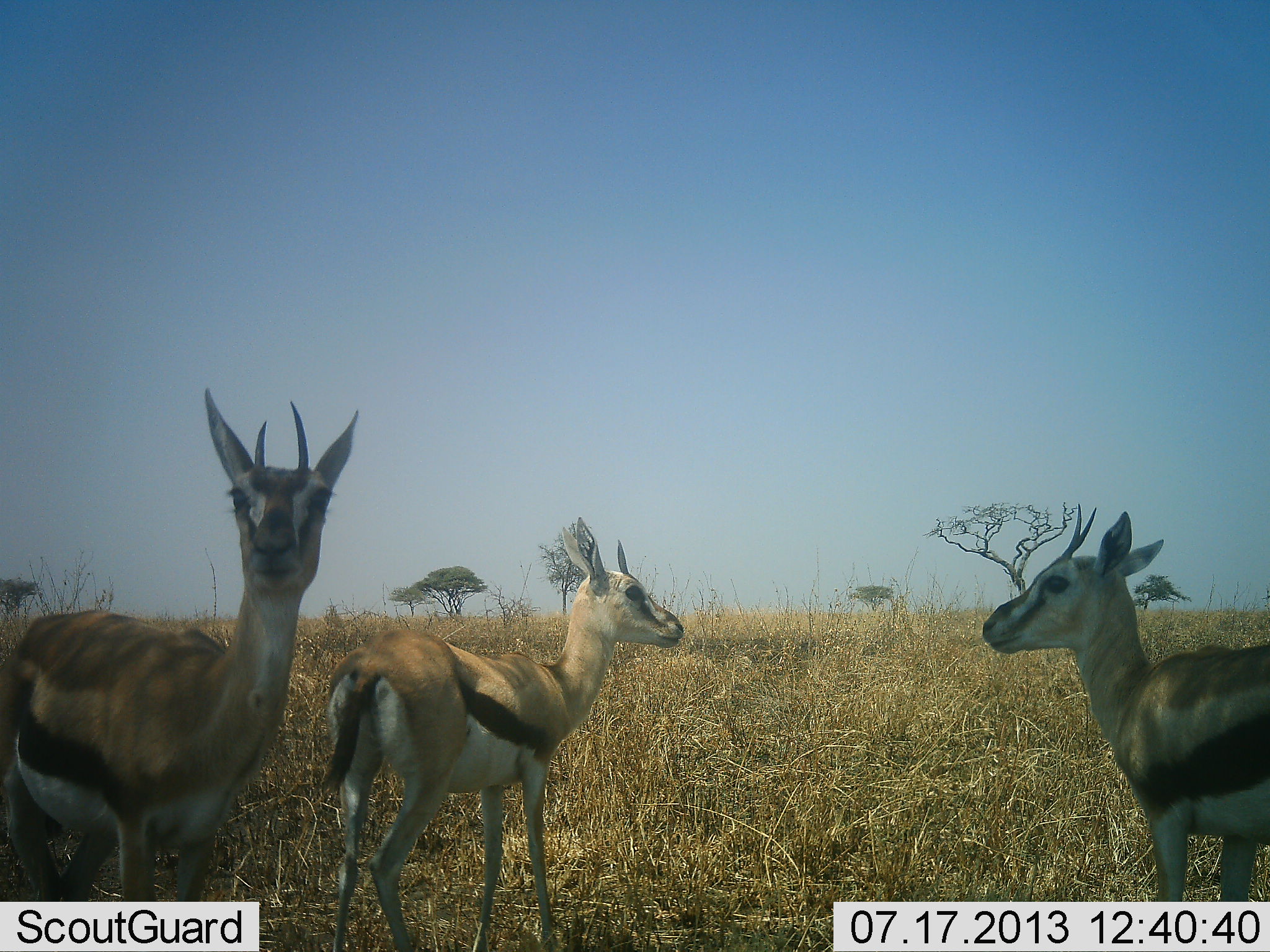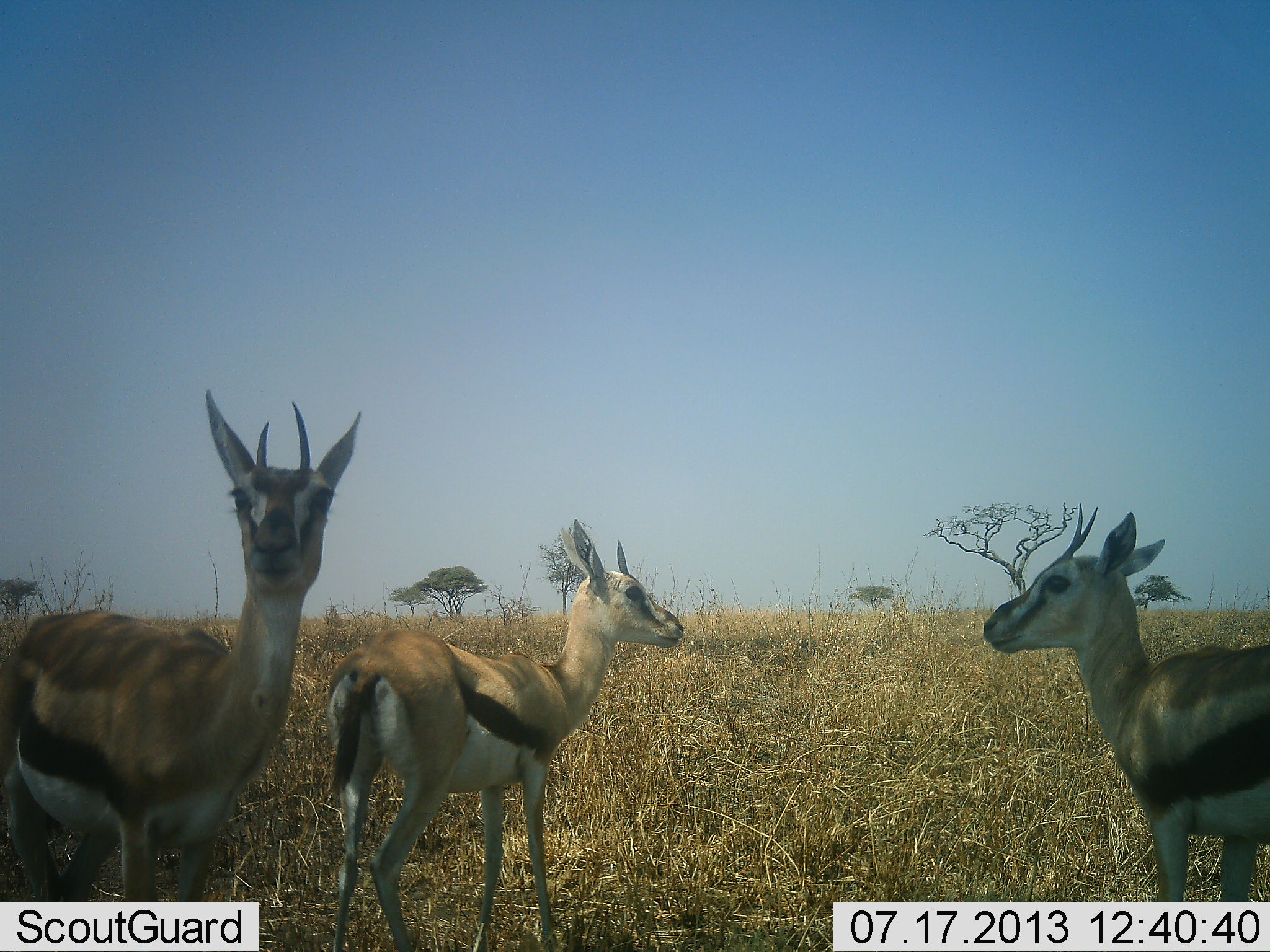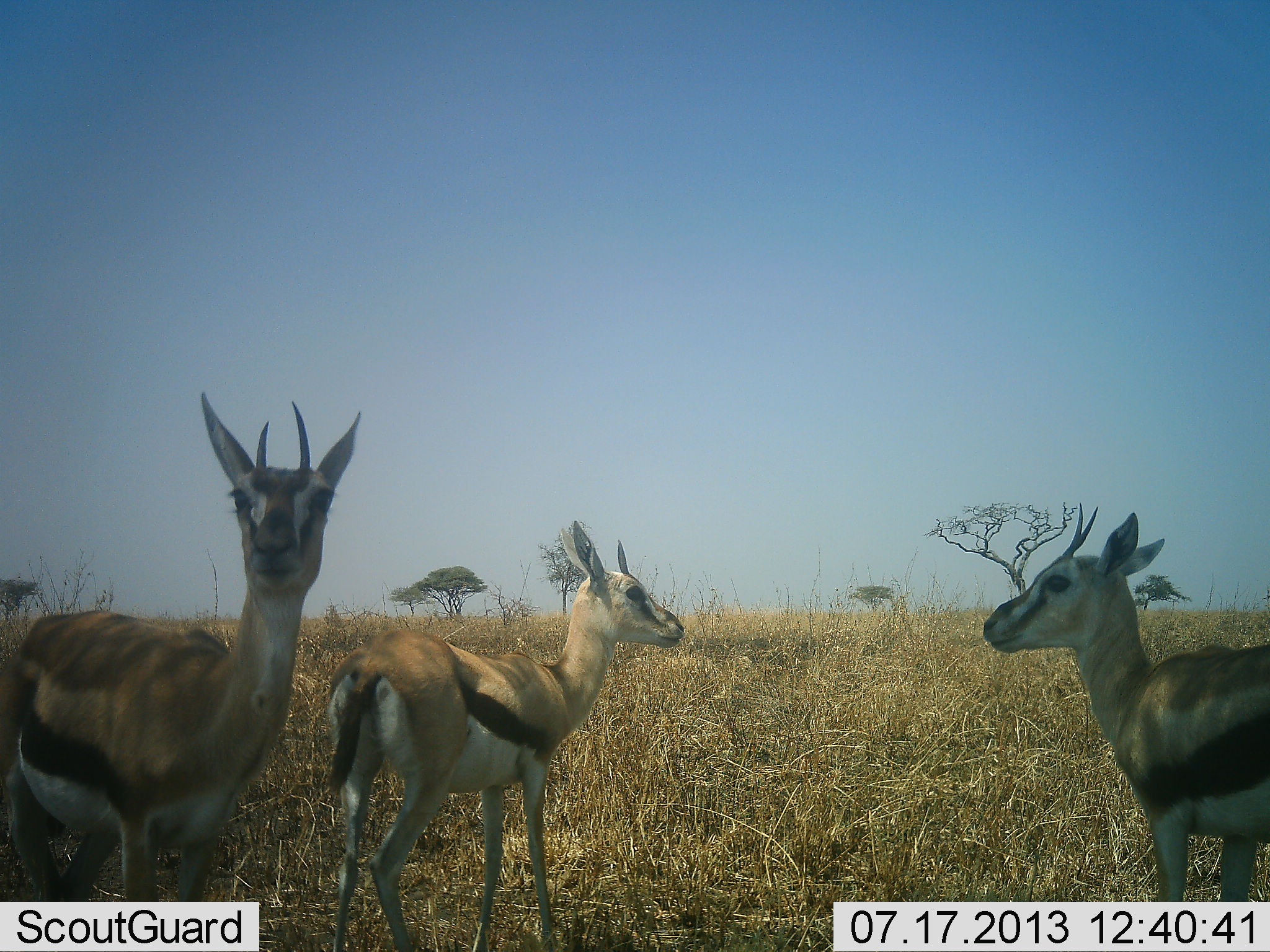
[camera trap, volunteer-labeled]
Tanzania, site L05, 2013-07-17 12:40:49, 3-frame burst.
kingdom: Animalia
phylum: Chordata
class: Mammalia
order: Artiodactyla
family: Bovidae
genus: Eudorcas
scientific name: Eudorcas thomsonii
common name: thomson's gazelle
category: gazellethomsons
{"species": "gazellethomsons (thomson's gazelle) (Eudorcas thomsonii)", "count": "3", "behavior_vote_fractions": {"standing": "96%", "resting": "0%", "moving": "0%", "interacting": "4%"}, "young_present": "17%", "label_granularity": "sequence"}